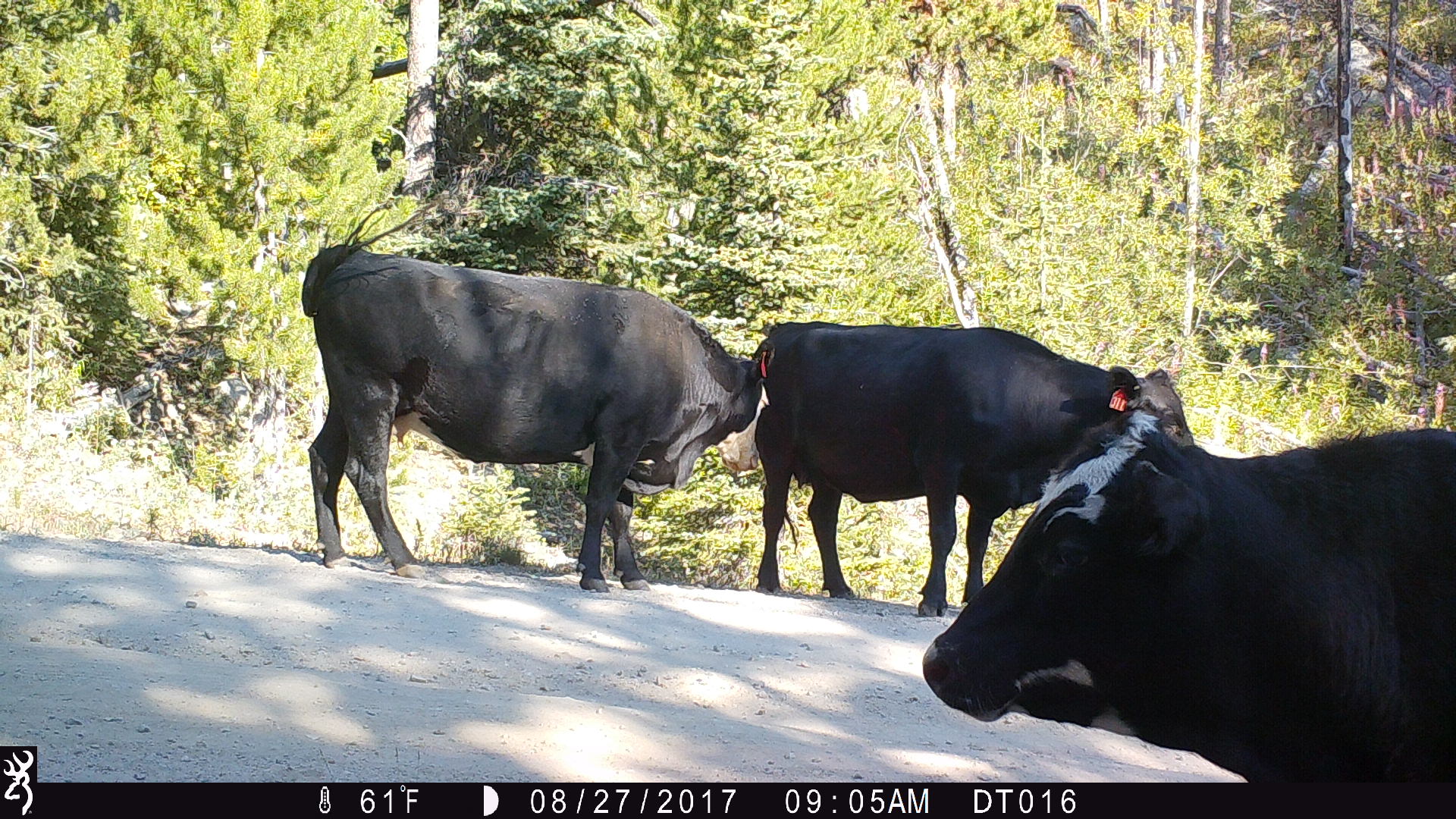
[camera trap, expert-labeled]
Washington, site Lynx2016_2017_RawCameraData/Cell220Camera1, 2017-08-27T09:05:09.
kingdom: Animalia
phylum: Chordata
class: Mammalia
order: Artiodactyla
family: Bovidae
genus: Bos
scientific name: Bos taurus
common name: domestic cattle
Domestic cattle (Bos taurus). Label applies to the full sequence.